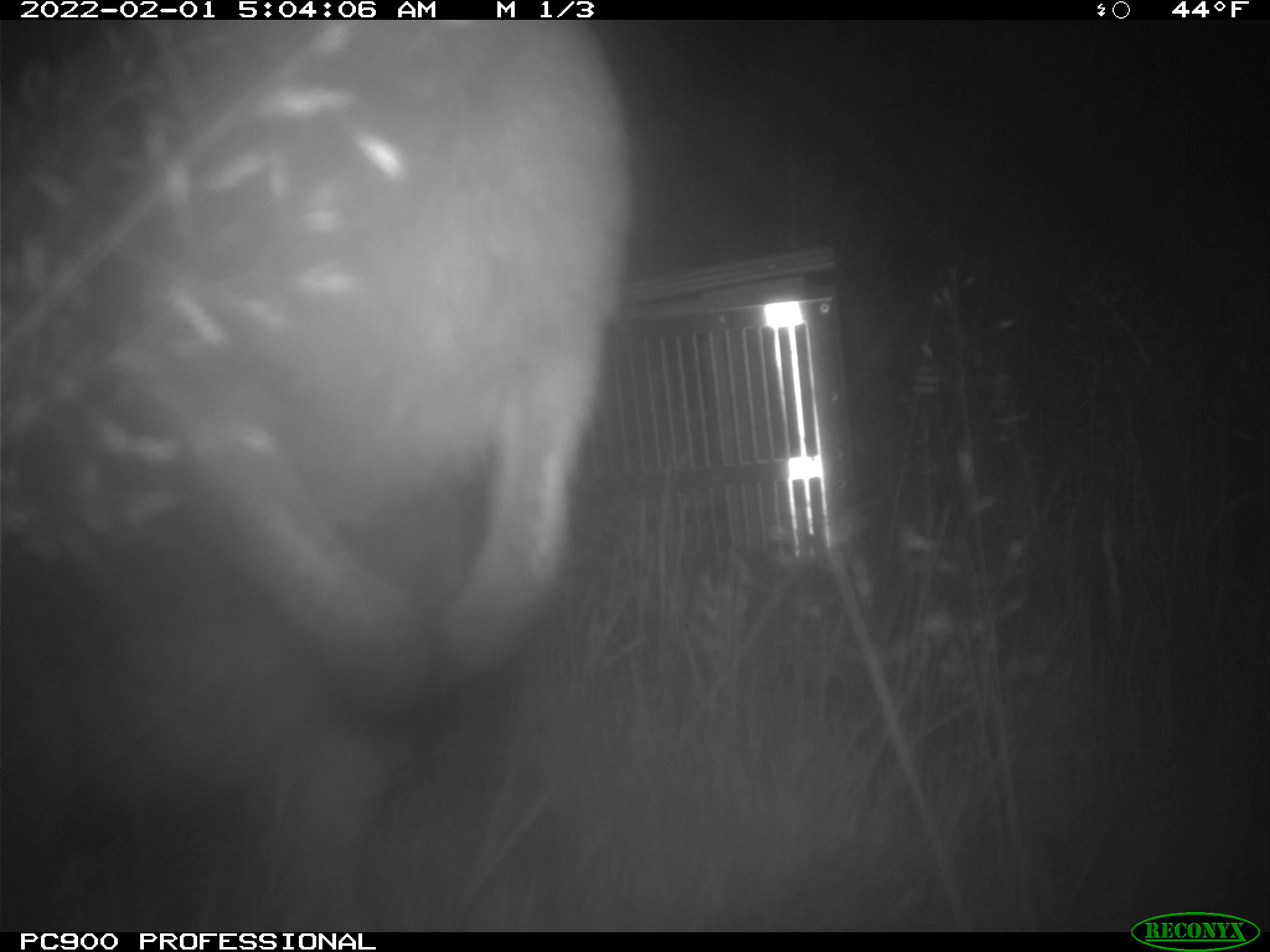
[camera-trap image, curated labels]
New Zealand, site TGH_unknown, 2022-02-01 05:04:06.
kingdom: Animalia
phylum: Chordata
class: Mammalia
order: Diprotodontia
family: Macropodidae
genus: Notamacropus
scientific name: Notamacropus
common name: wallaby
Wallaby (Notamacropus).